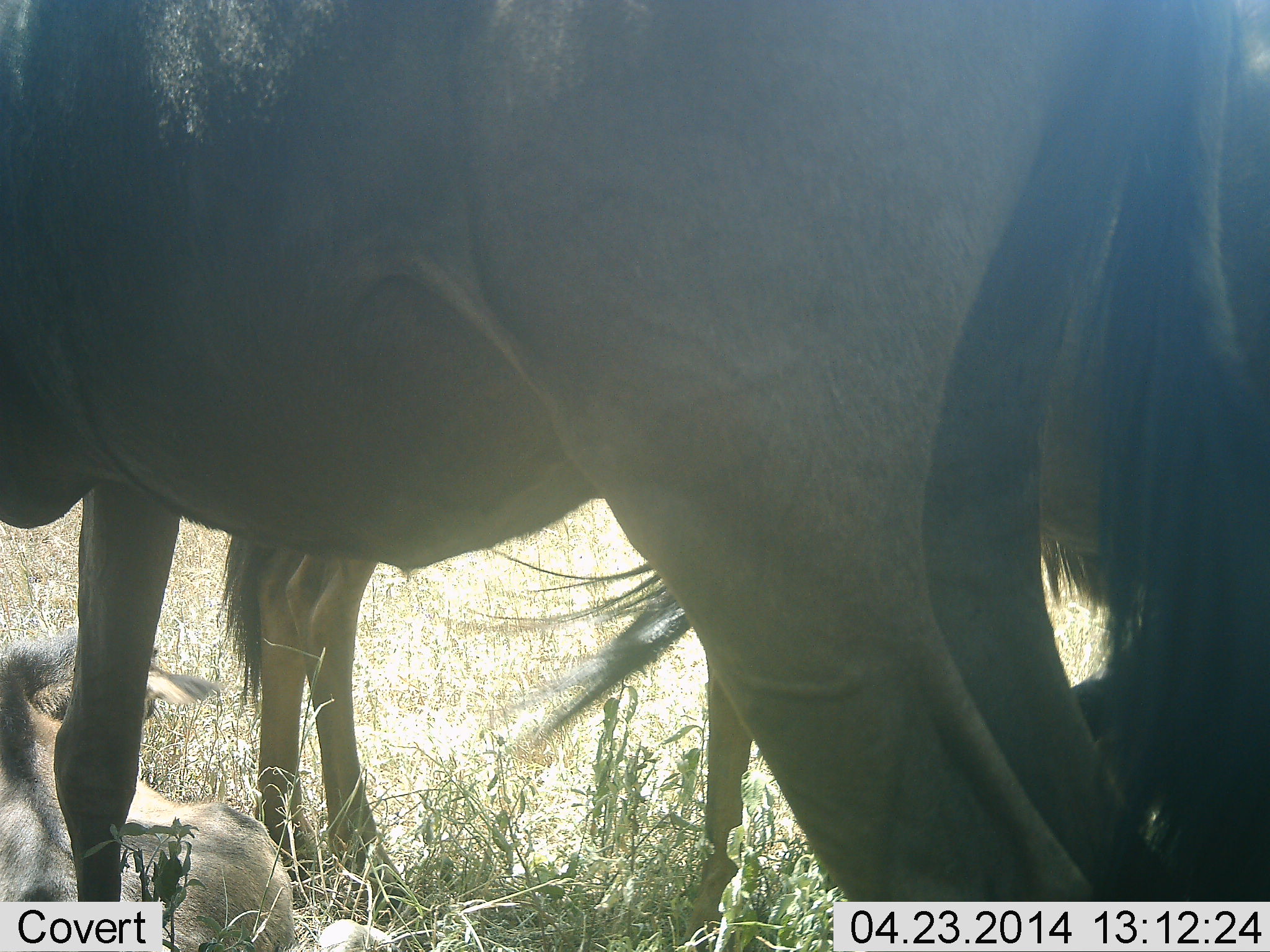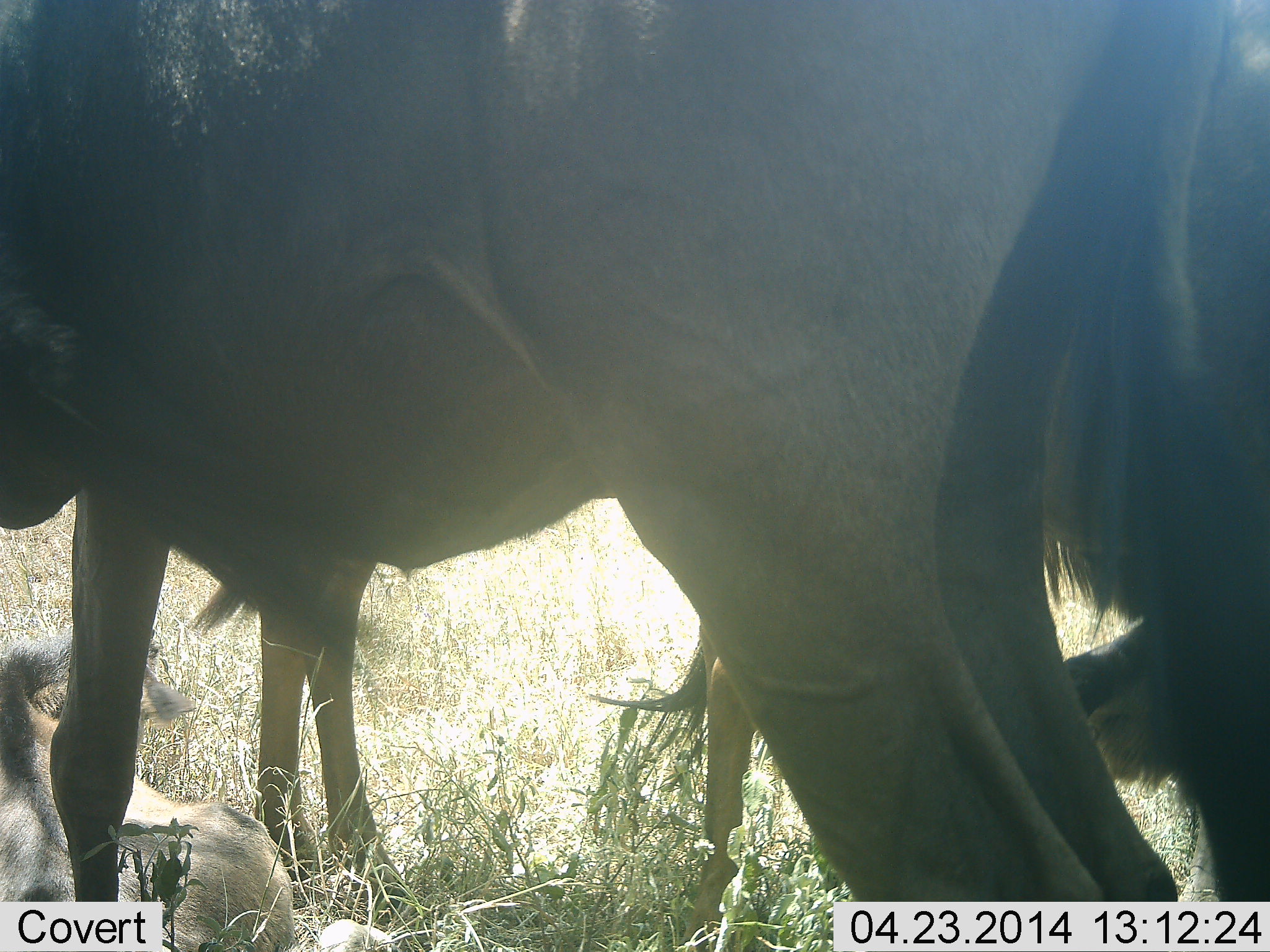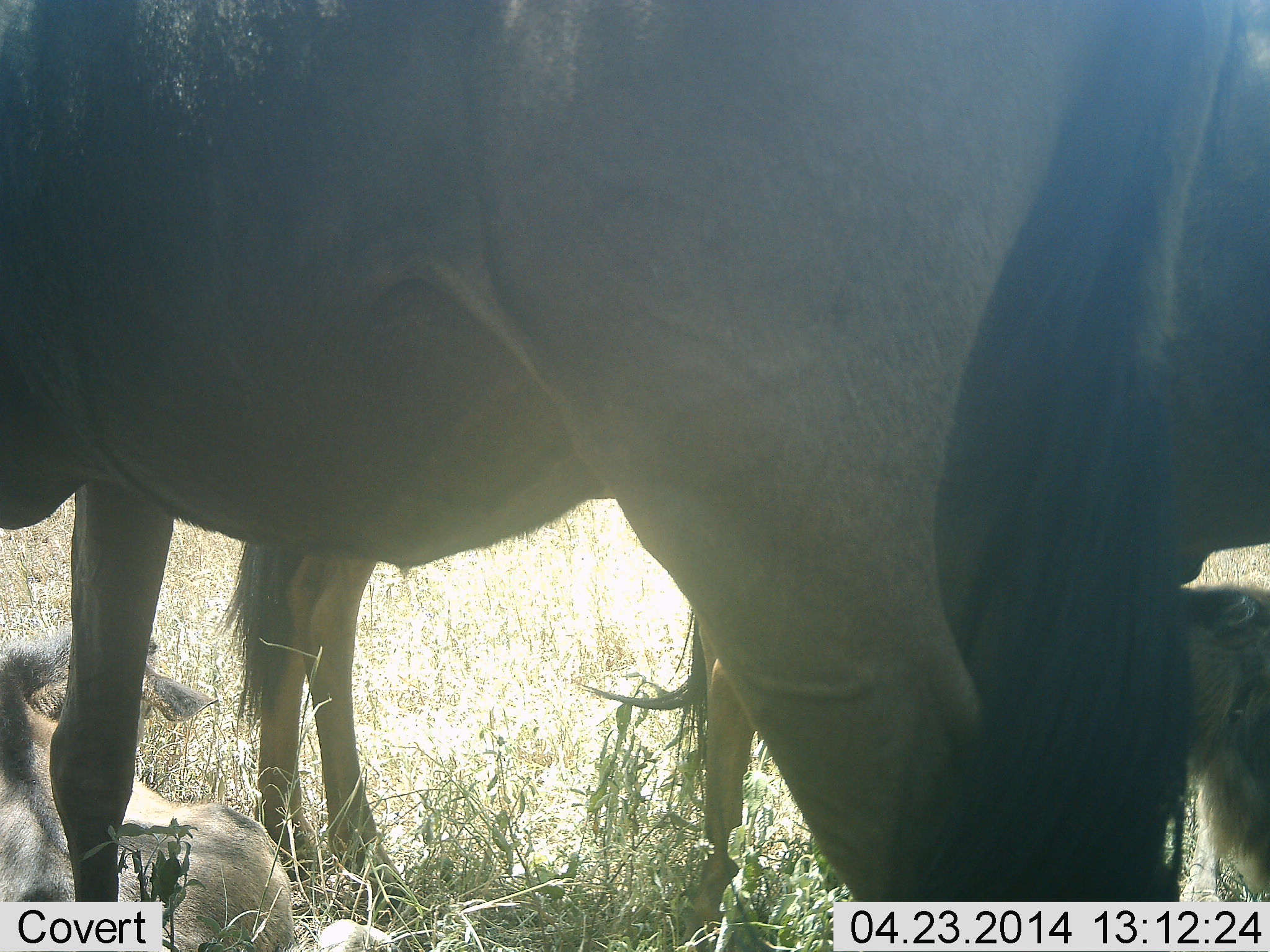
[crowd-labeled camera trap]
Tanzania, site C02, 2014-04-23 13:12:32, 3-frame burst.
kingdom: Animalia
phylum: Chordata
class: Mammalia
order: Artiodactyla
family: Bovidae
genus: Connochaetes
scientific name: Connochaetes taurinus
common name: blue wildebeest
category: wildebeest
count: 3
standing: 80%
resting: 70%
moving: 0%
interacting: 20%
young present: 50%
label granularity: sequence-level